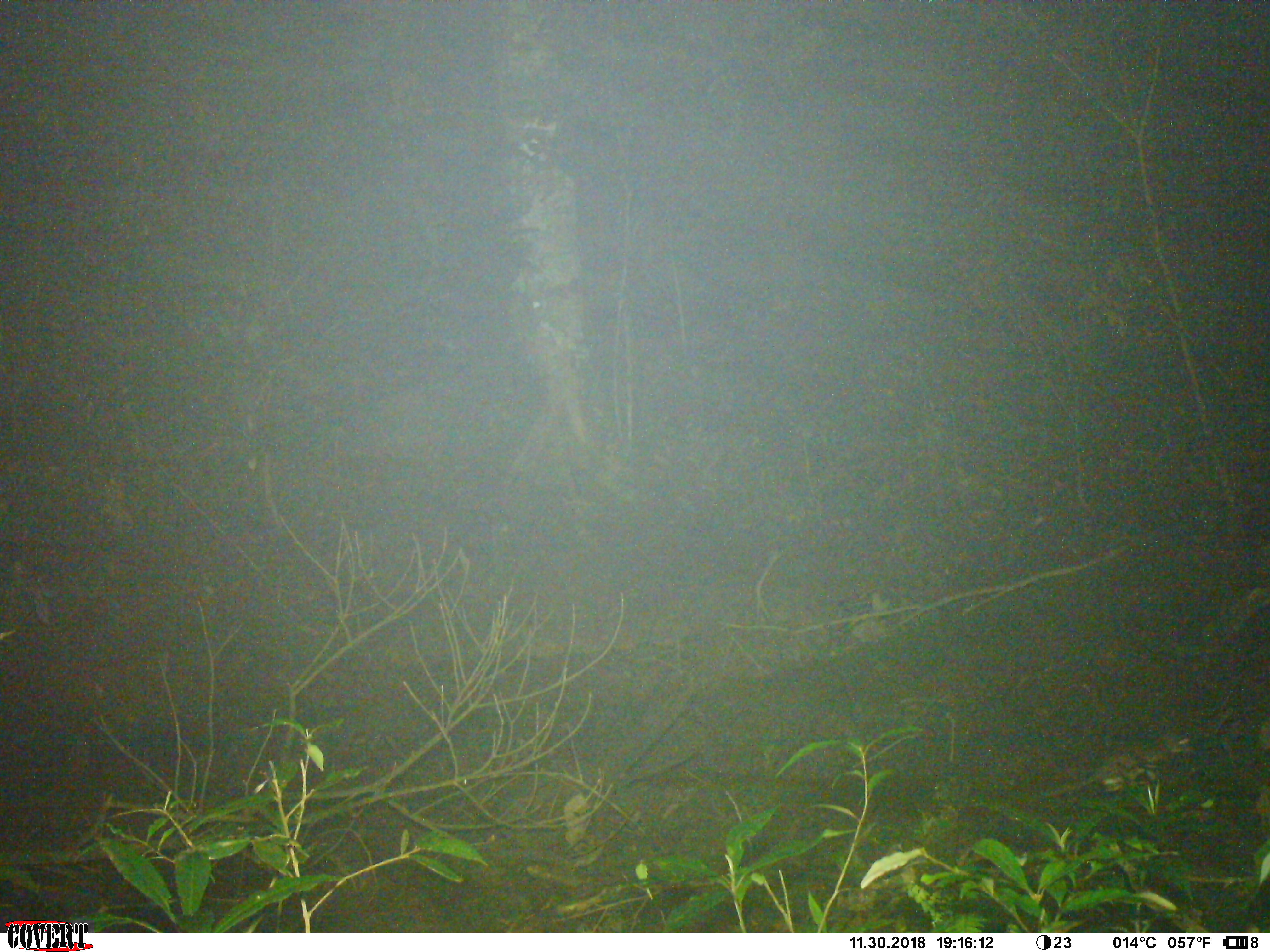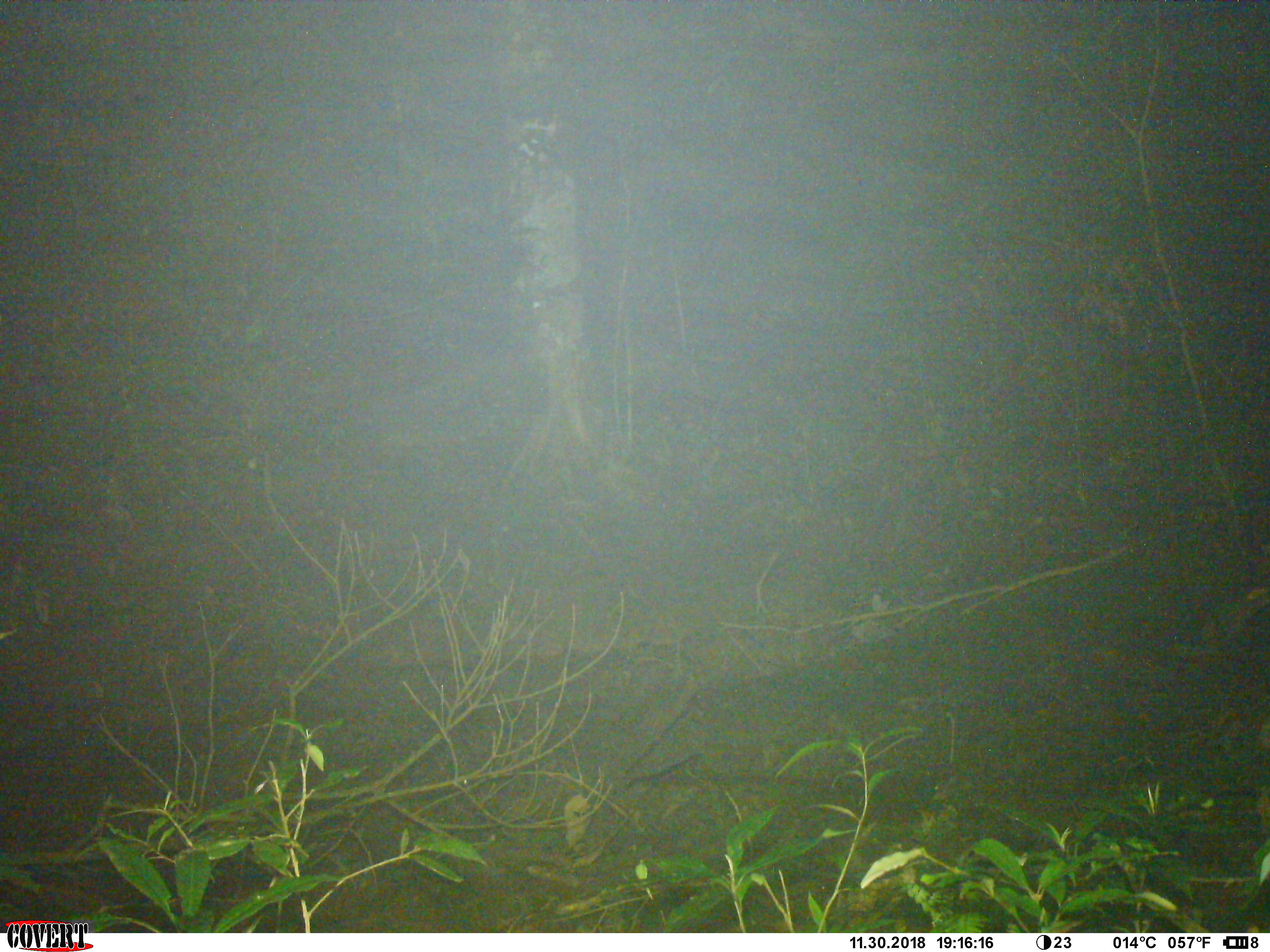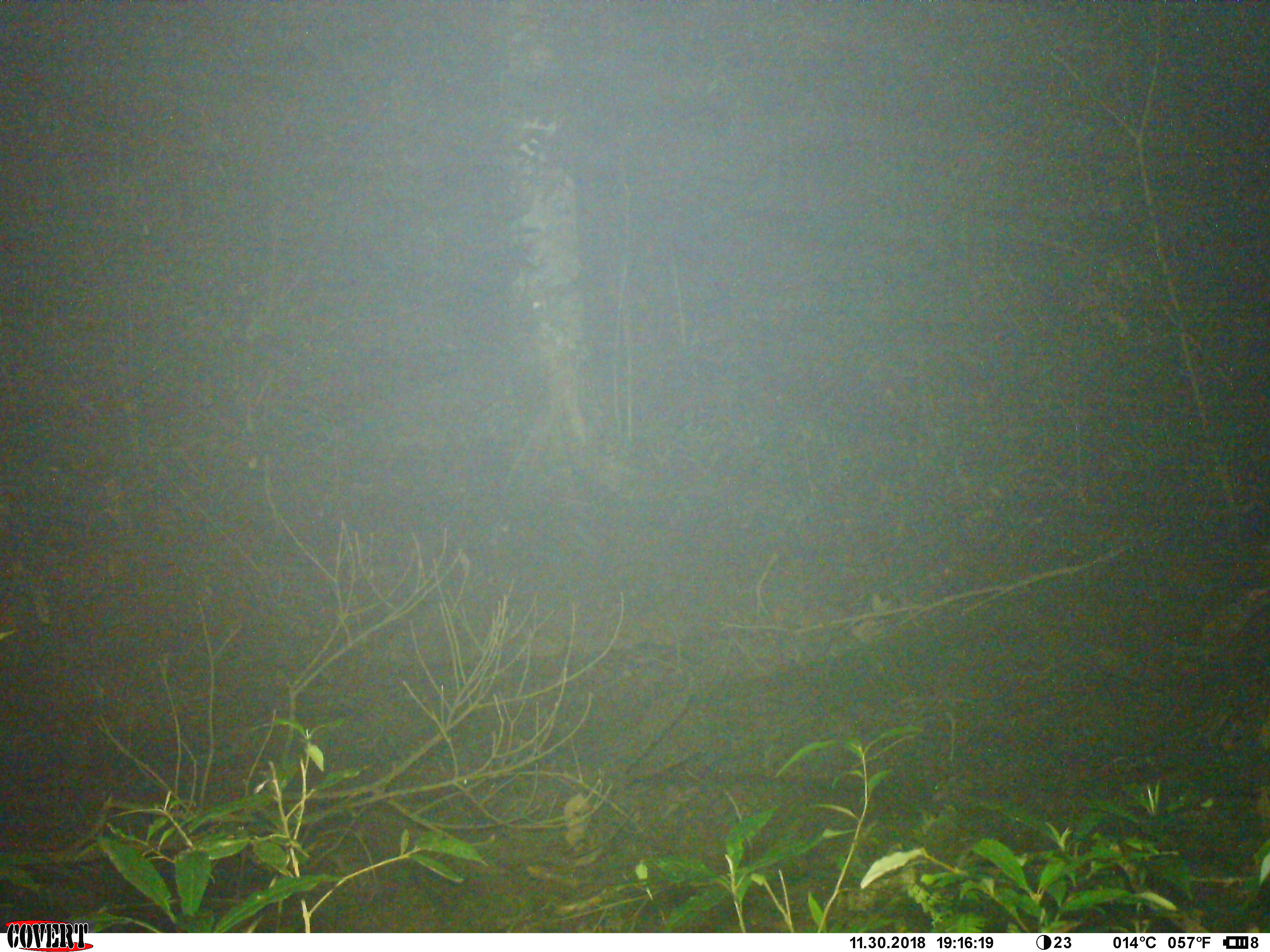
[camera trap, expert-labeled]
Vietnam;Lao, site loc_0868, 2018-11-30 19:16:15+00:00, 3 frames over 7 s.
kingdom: Animalia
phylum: Chordata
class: Mammalia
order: Rodentia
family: Muridae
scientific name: Muridae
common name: old-world mice and rats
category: unidentified murid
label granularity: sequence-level